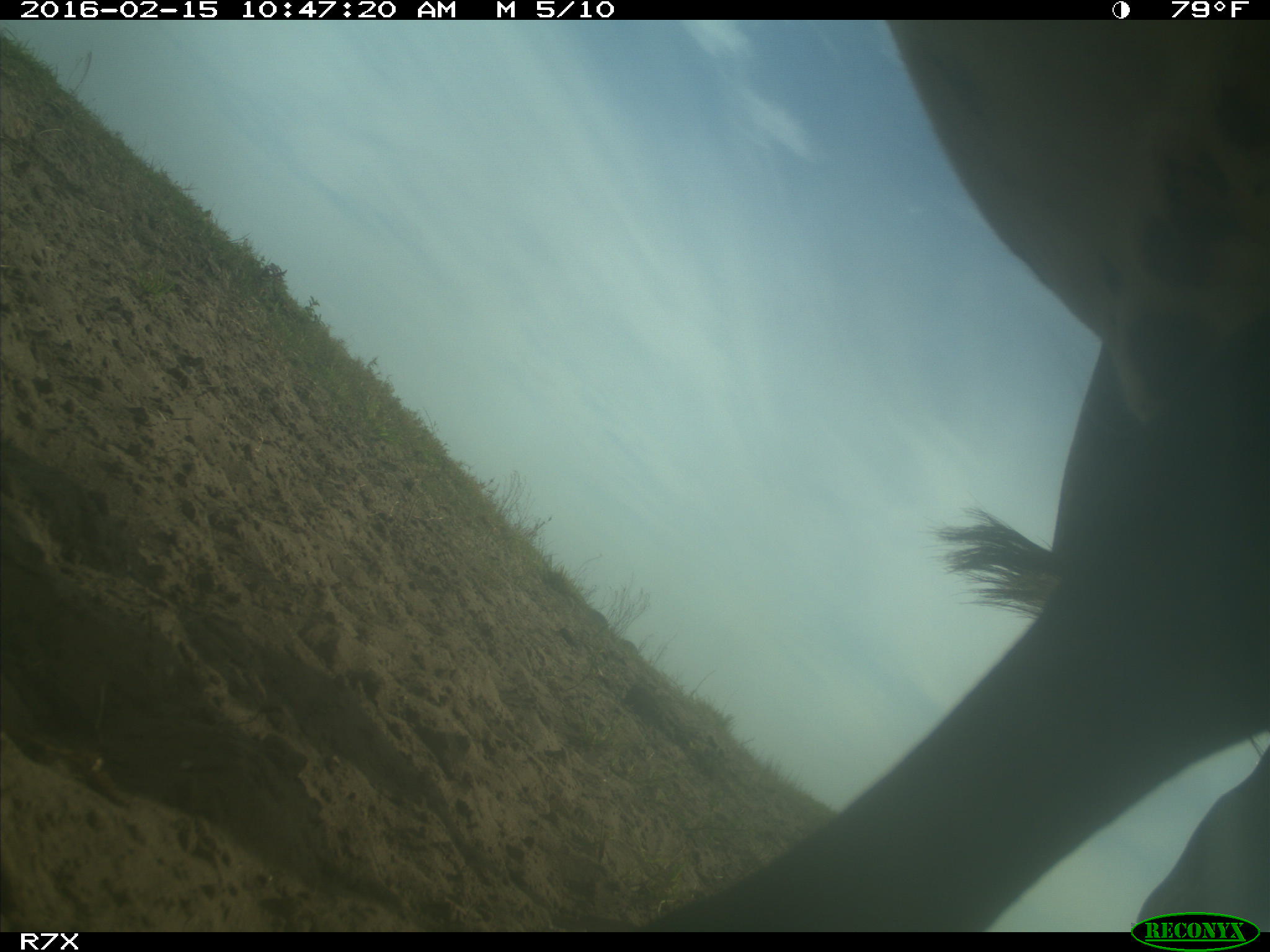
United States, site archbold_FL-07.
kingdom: Animalia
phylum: Chordata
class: Mammalia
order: Artiodactyla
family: Bovidae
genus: Bos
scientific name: Bos taurus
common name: domestic cow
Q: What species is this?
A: Bos taurus (domestic cow).